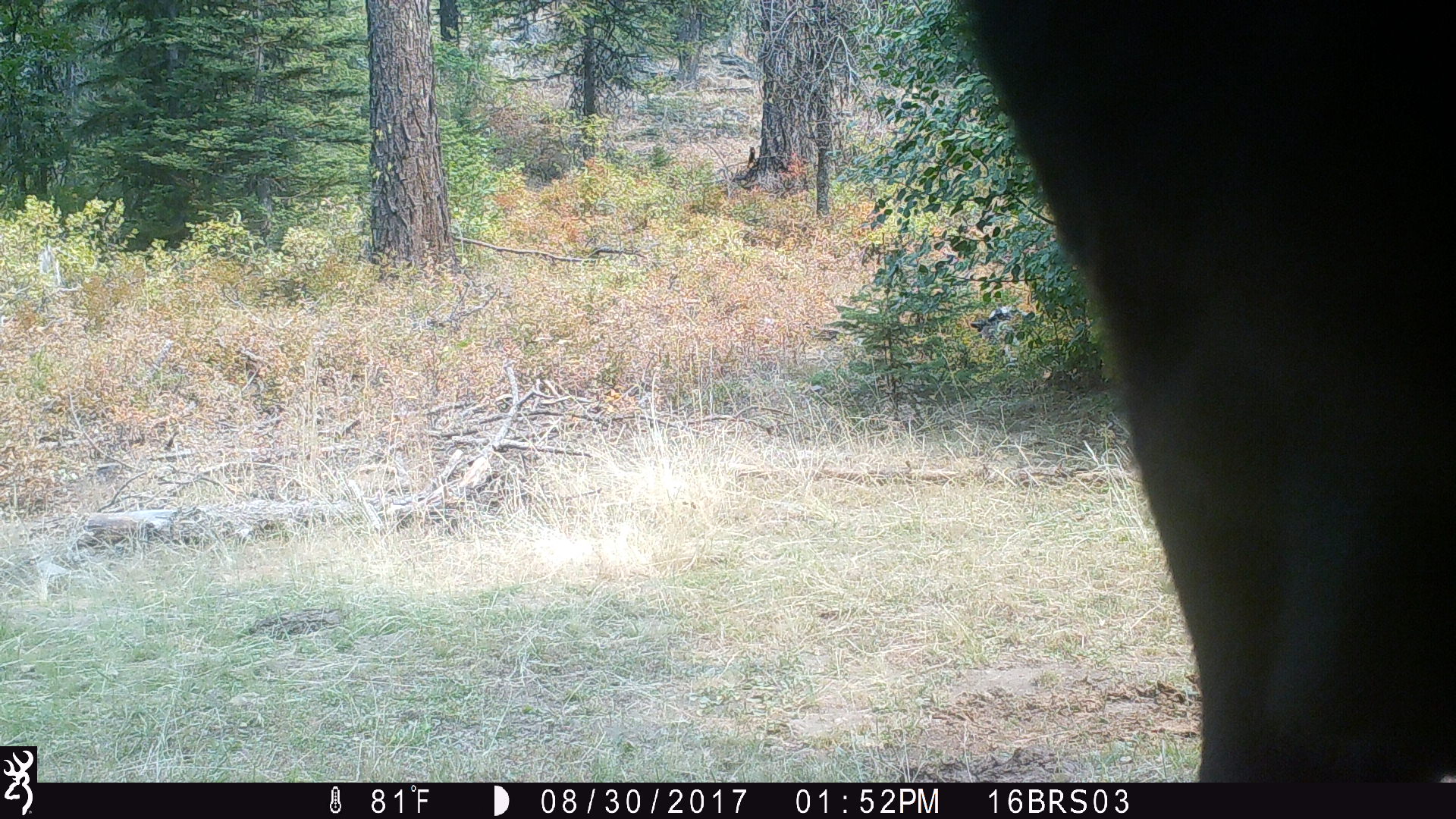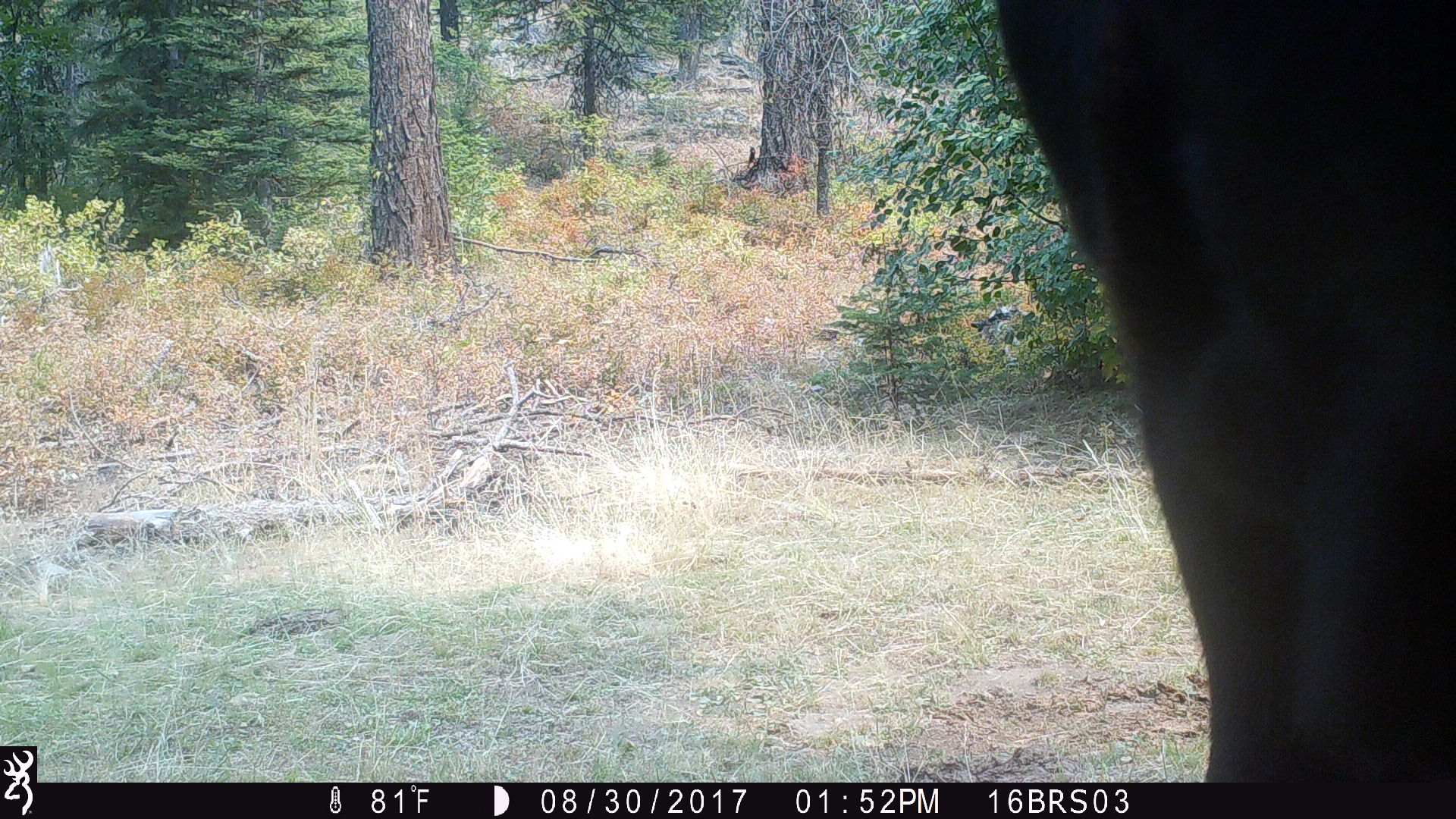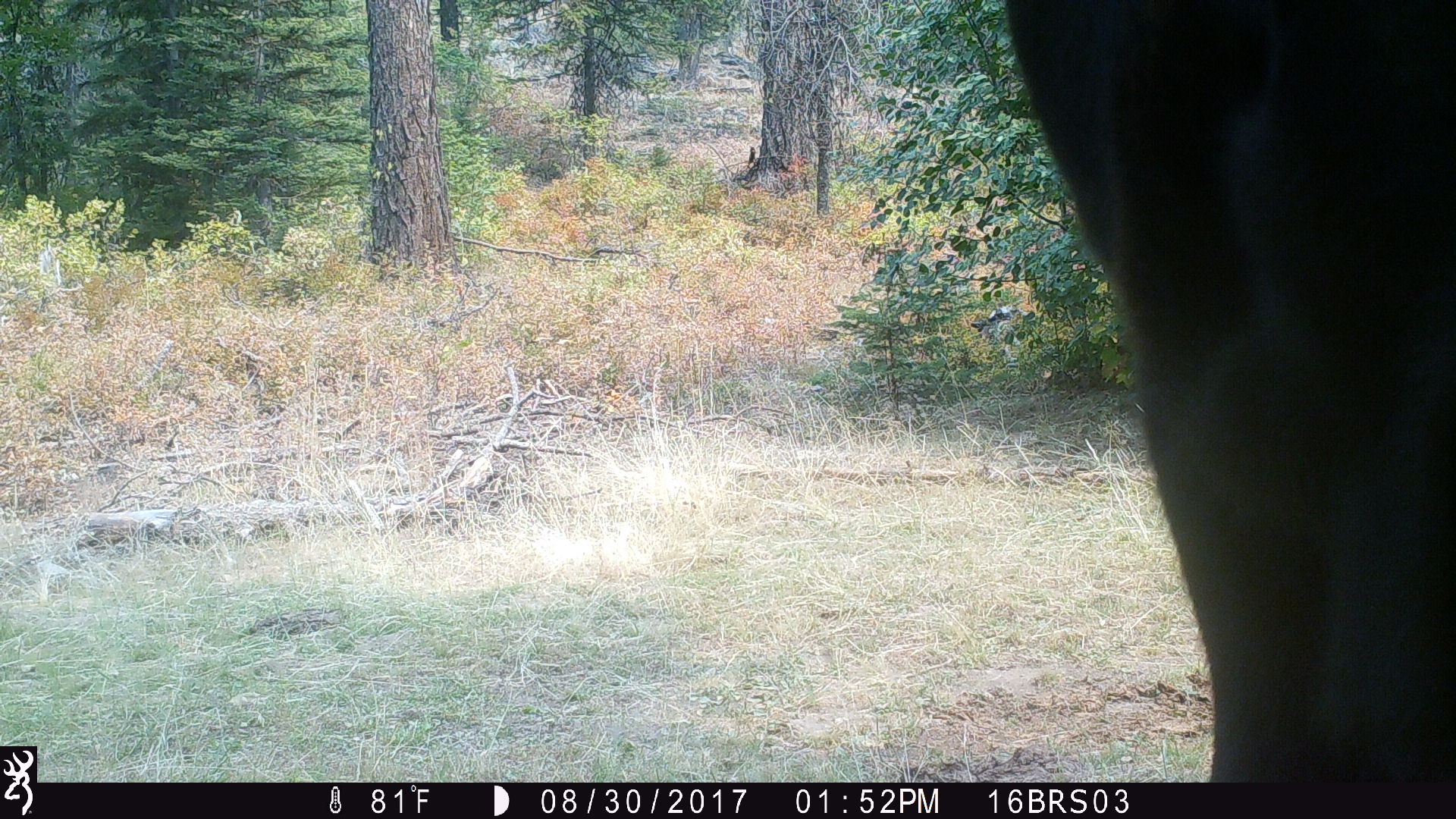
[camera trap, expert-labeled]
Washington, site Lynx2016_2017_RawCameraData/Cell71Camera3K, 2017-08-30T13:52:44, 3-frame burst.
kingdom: Animalia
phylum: Chordata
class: Mammalia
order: Artiodactyla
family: Bovidae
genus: Bos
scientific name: Bos taurus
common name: domestic cattle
Domestic cattle (Bos taurus). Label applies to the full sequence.